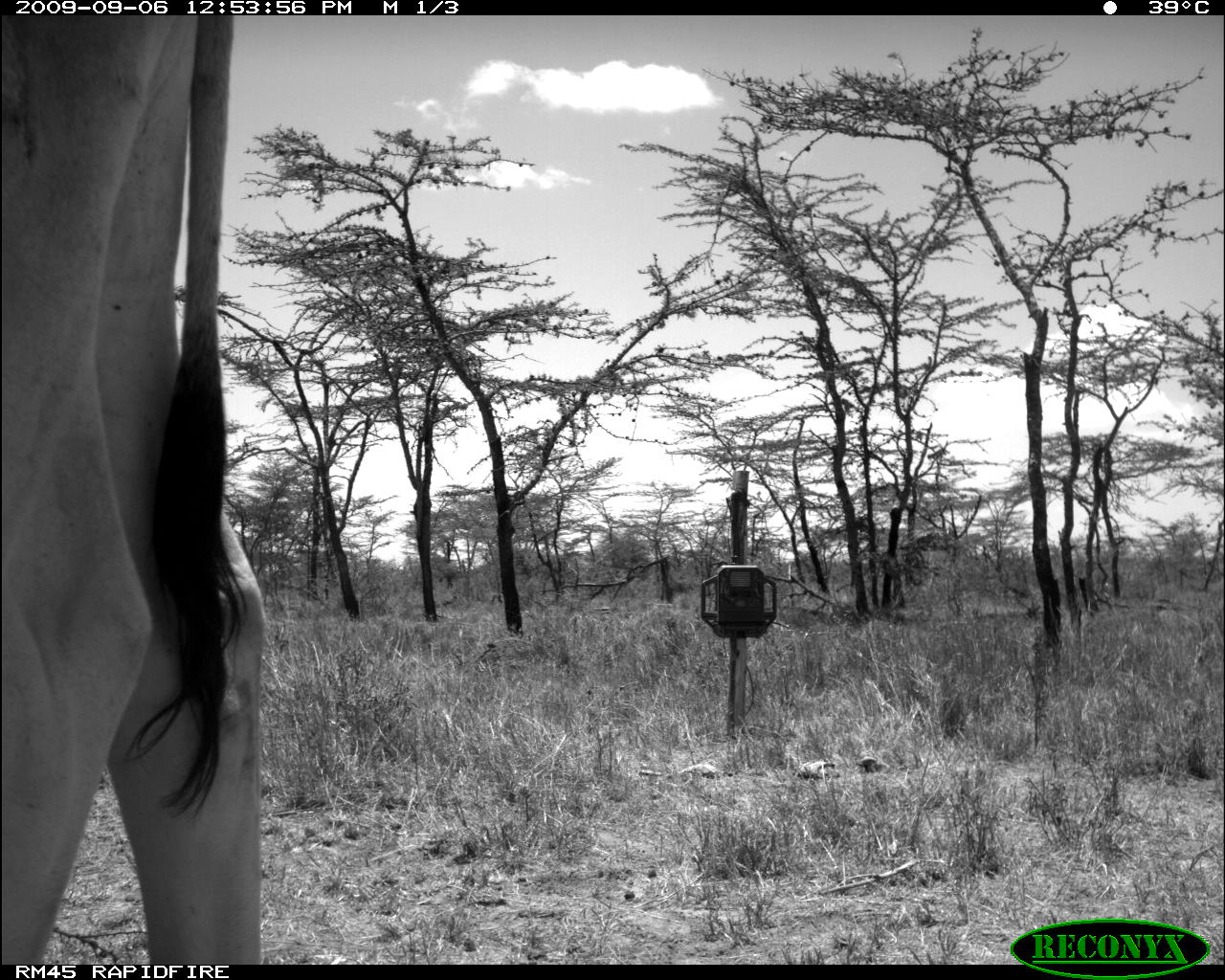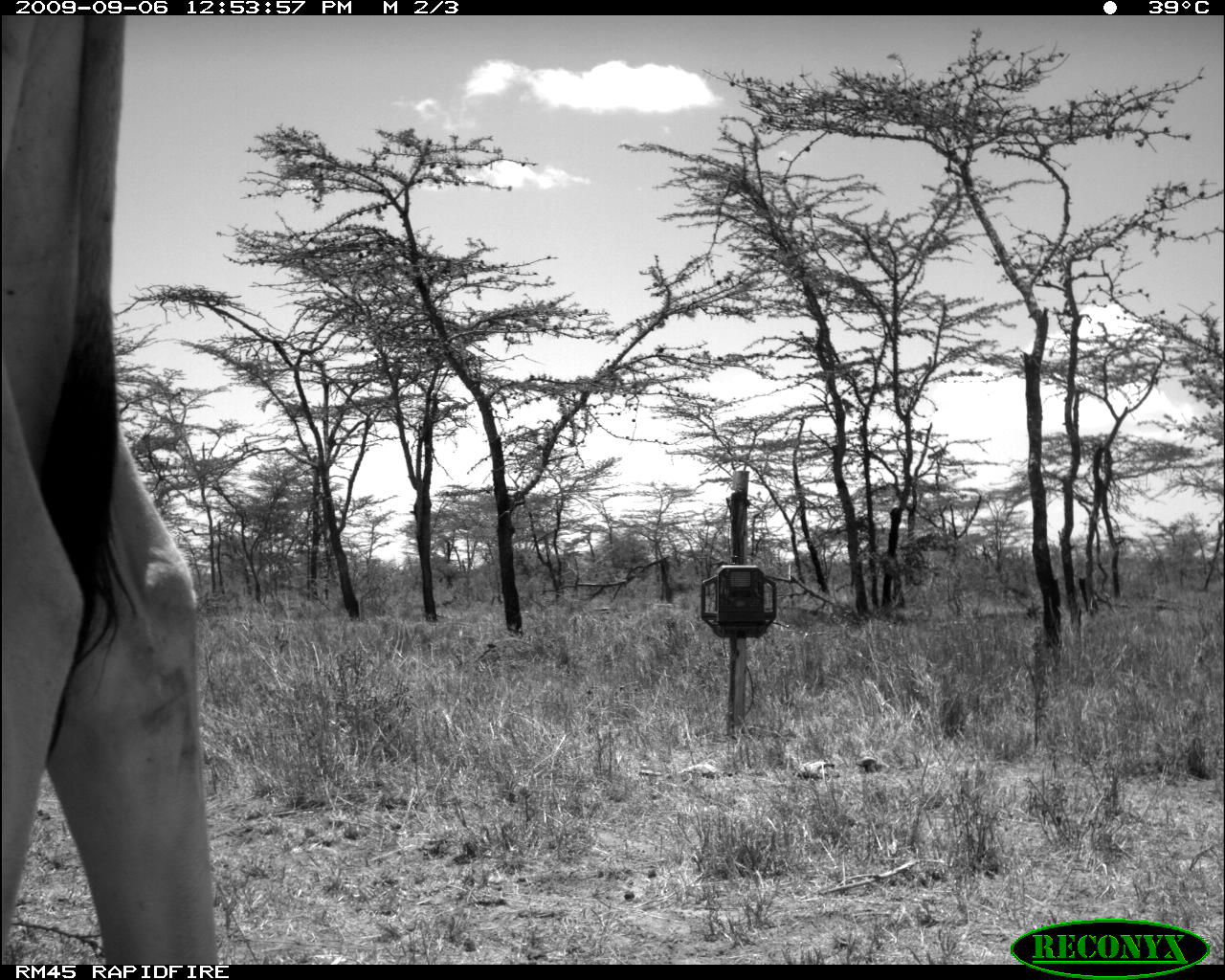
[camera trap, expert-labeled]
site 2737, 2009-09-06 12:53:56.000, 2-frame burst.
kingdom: Animalia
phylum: Chordata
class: Mammalia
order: Artiodactyla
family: Bovidae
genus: Bos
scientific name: Bos taurus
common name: domestic cattle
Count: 1.